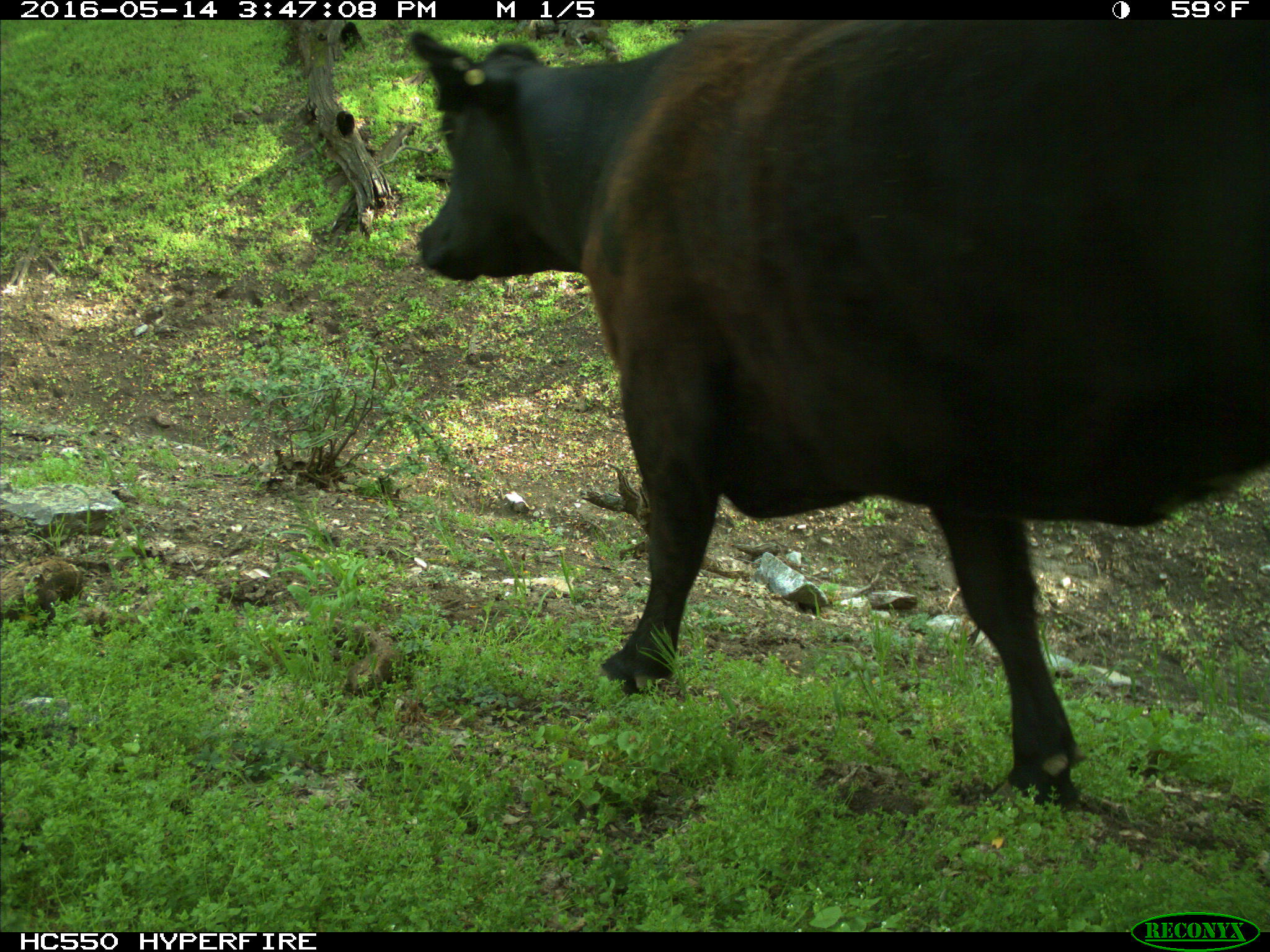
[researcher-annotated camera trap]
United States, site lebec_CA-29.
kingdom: Animalia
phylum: Chordata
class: Mammalia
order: Artiodactyla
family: Bovidae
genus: Bos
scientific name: Bos taurus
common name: domestic cow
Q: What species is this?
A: Bos taurus (domestic cow).